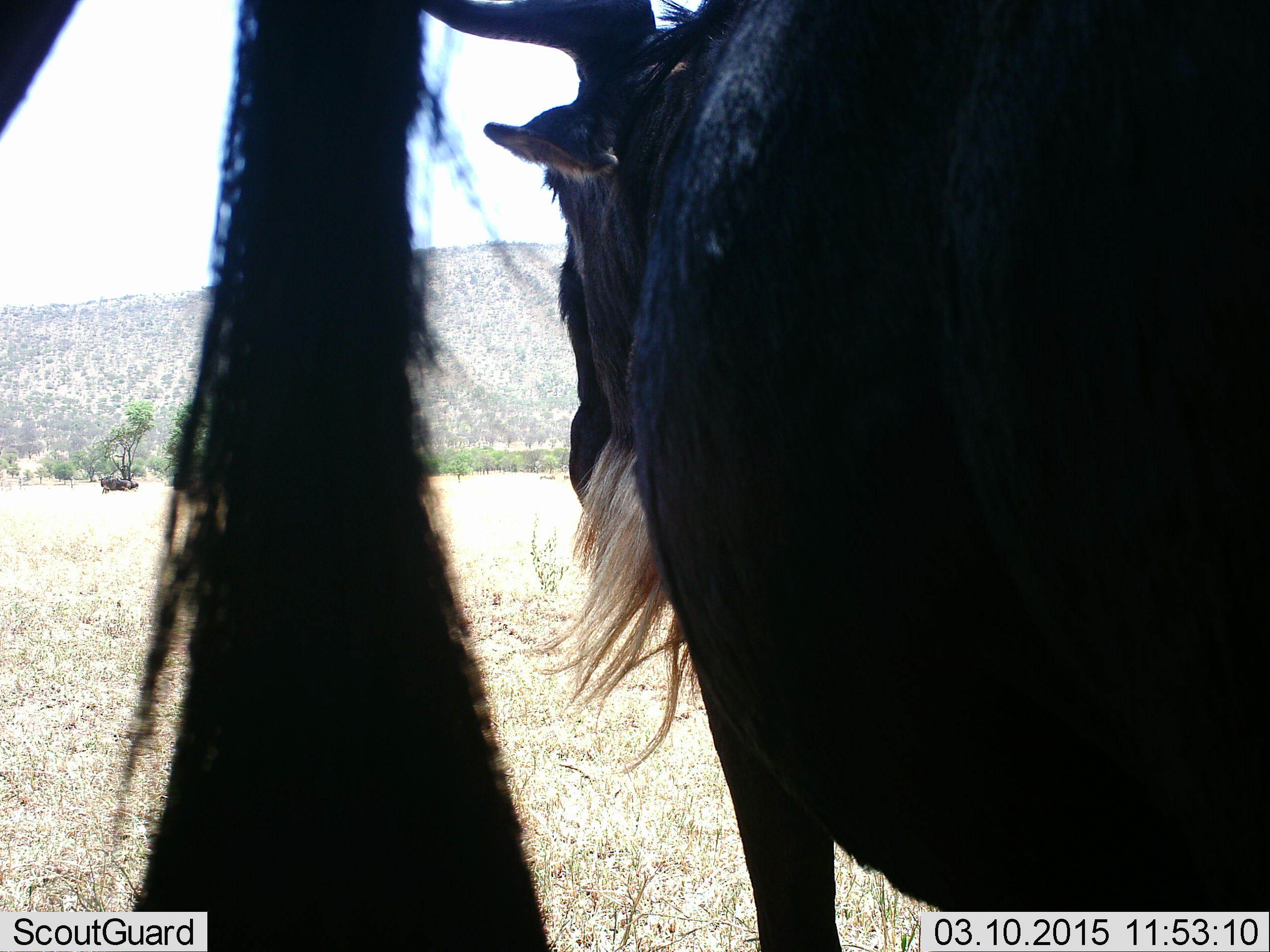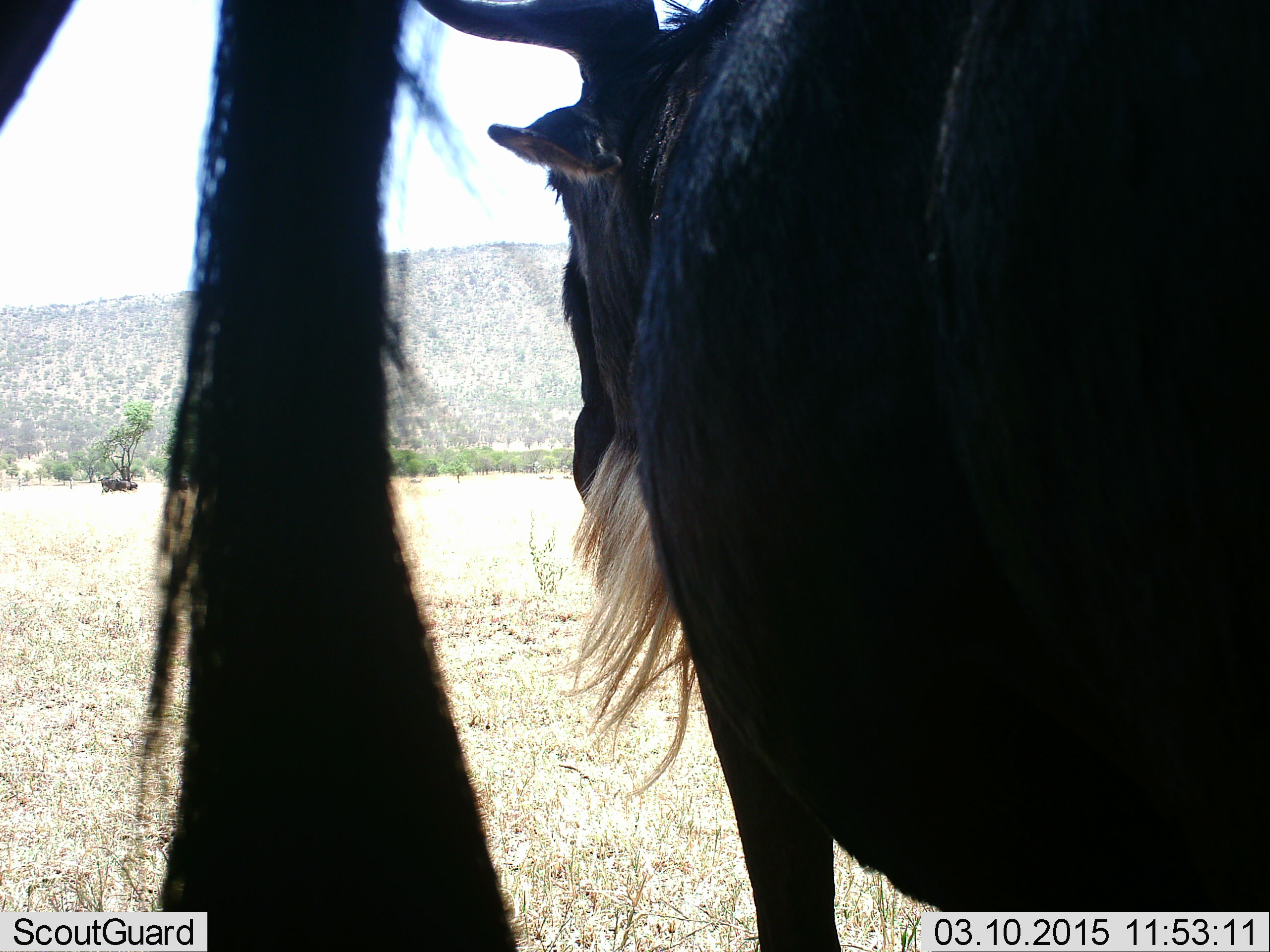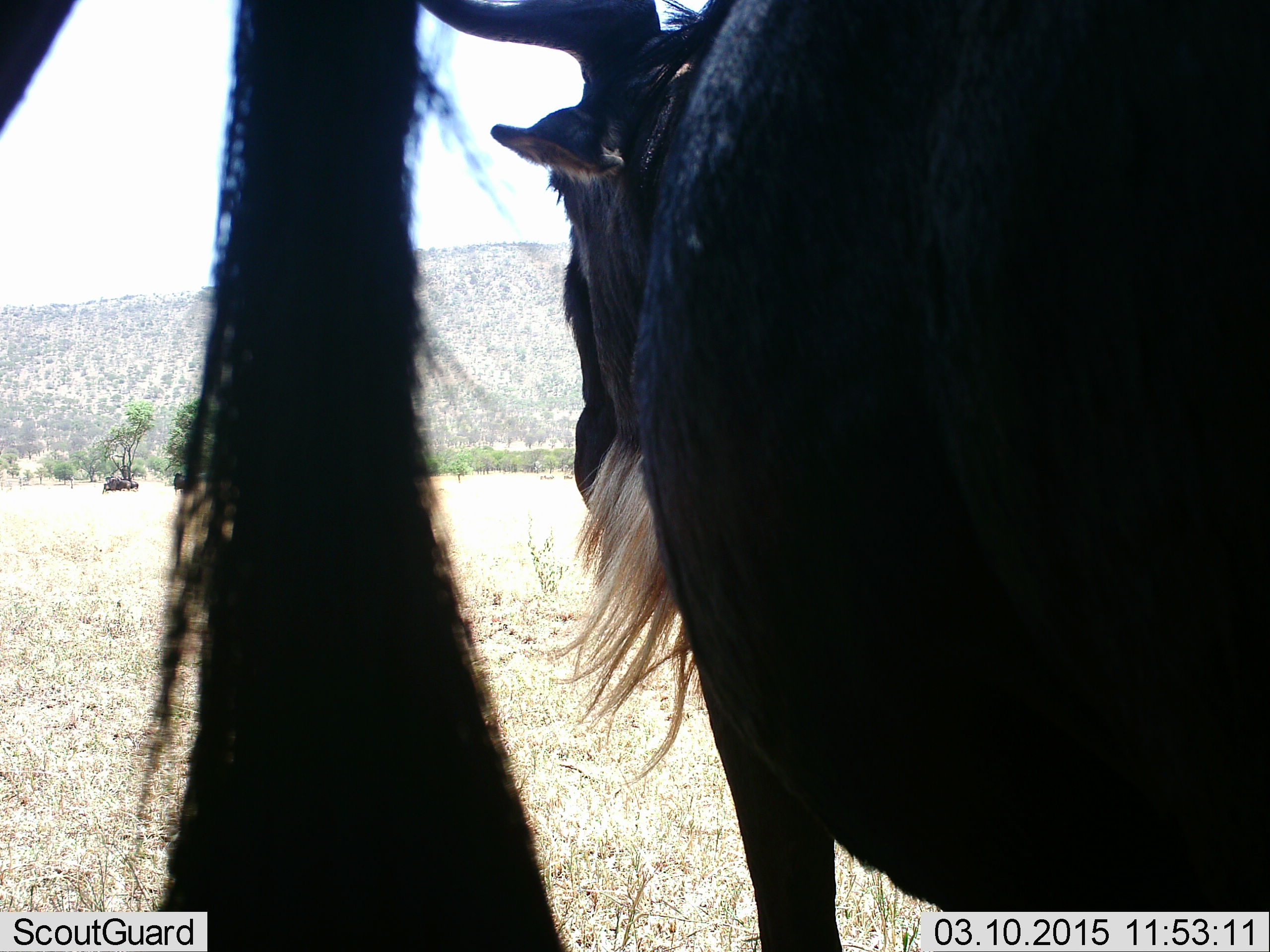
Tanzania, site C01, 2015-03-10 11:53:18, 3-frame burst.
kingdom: Animalia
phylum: Chordata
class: Mammalia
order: Artiodactyla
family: Bovidae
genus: Connochaetes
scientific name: Connochaetes taurinus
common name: blue wildebeest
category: wildebeest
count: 3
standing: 100%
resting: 40%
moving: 0%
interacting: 0%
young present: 0%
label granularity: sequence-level